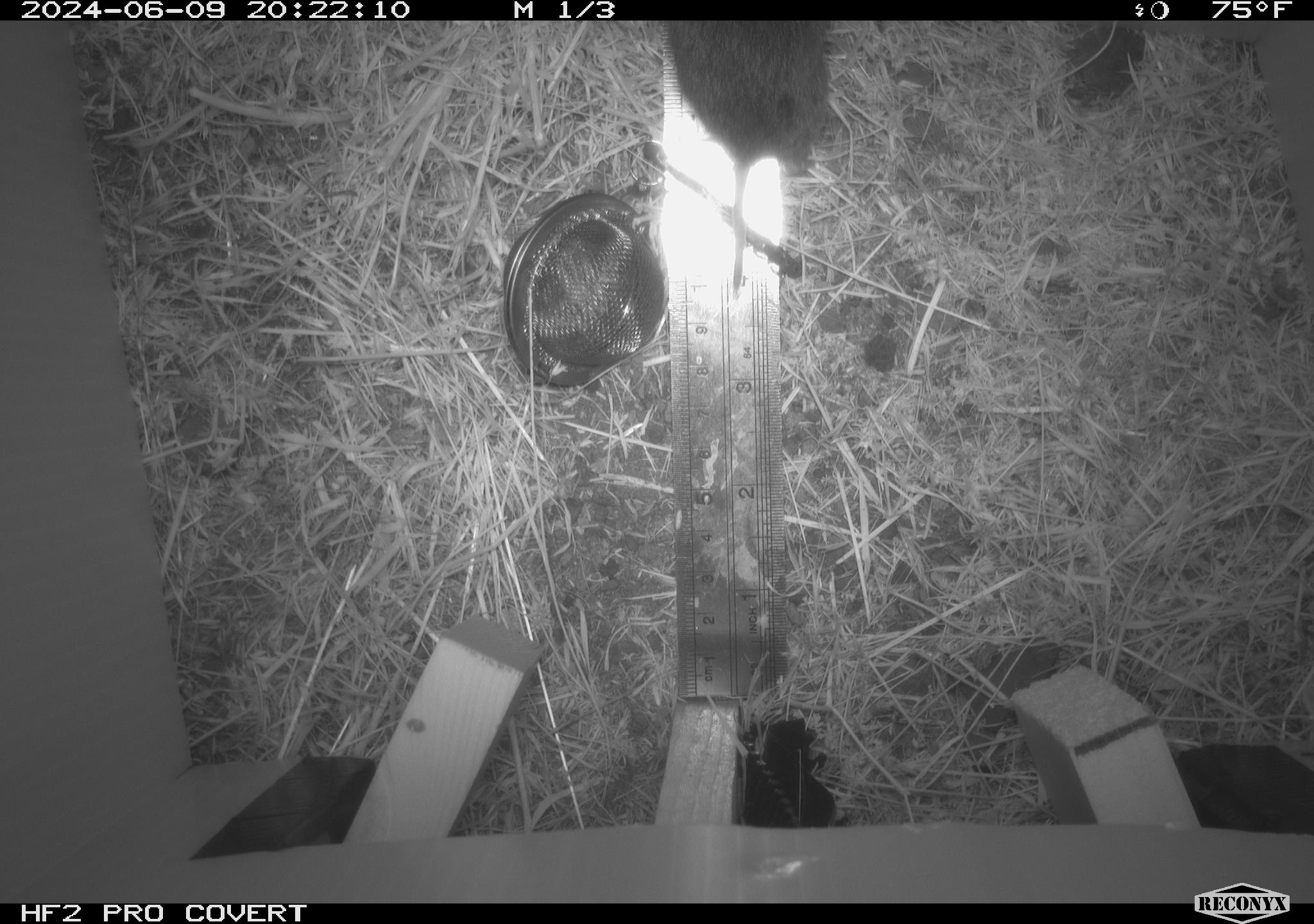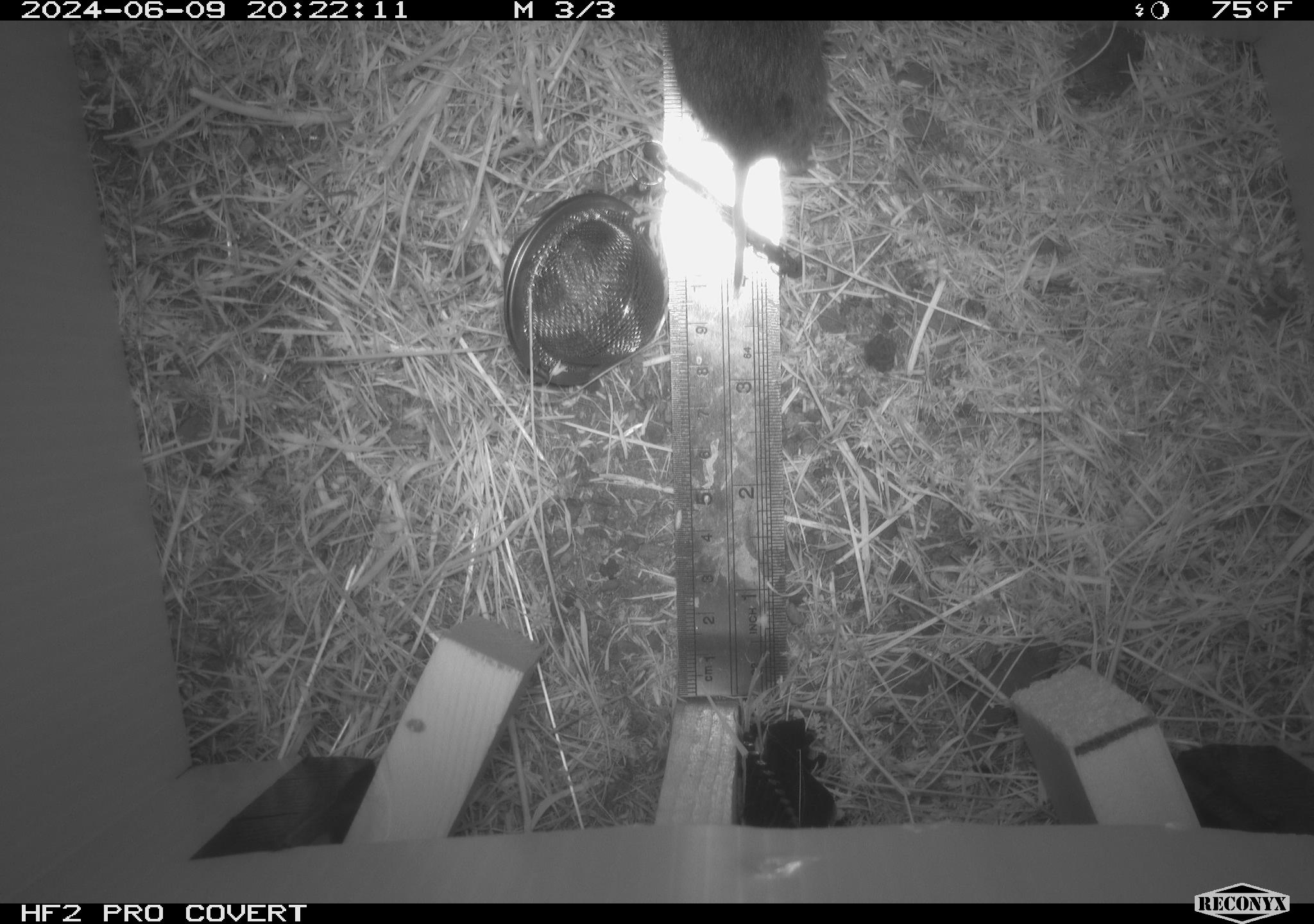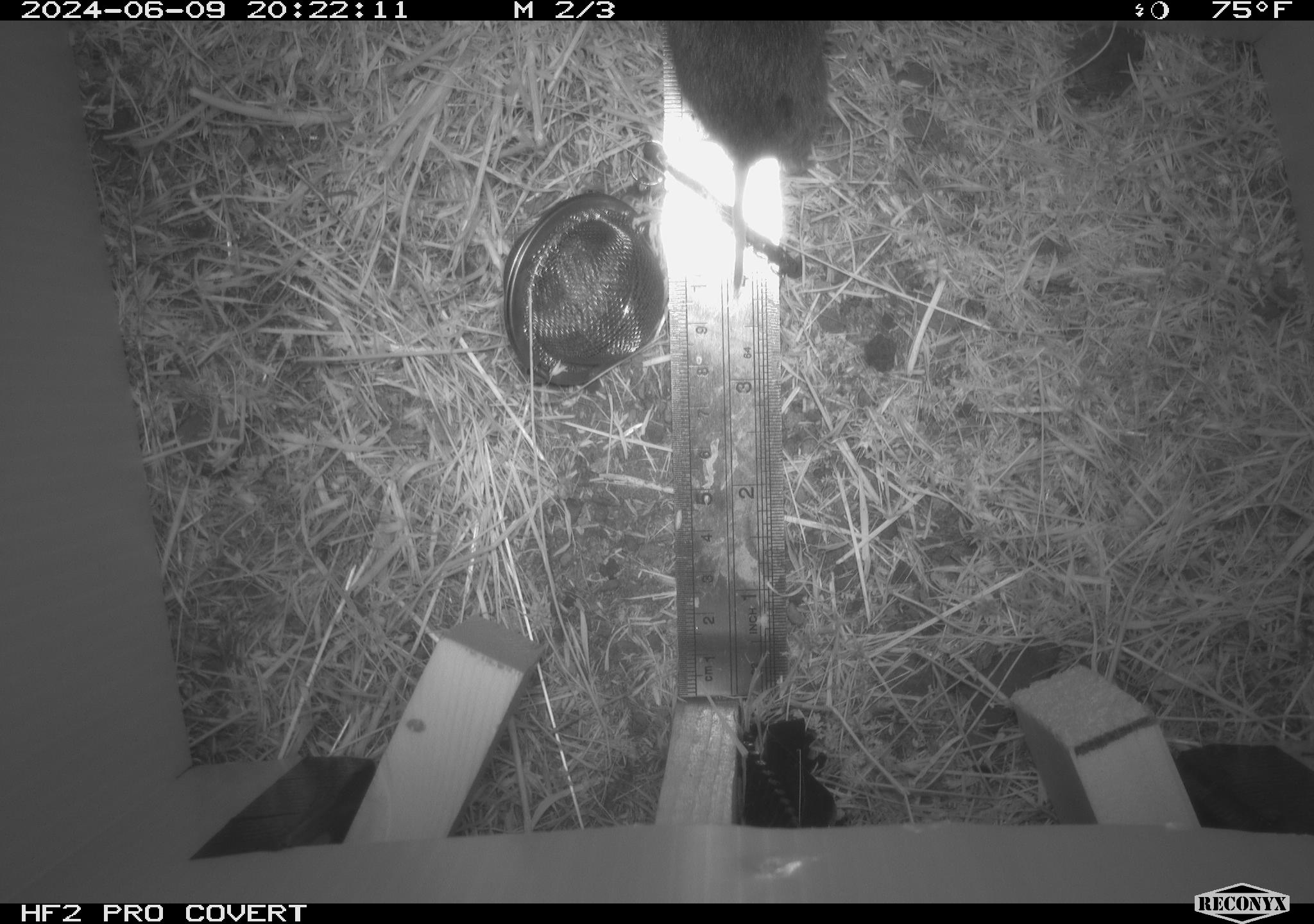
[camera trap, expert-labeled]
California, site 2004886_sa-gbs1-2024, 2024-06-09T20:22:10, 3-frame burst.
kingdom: Animalia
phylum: Chordata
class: Mammalia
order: Rodentia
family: Cricetidae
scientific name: Arvicolinae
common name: voles, lemmings, and muskrats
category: arvicolinae subfamily